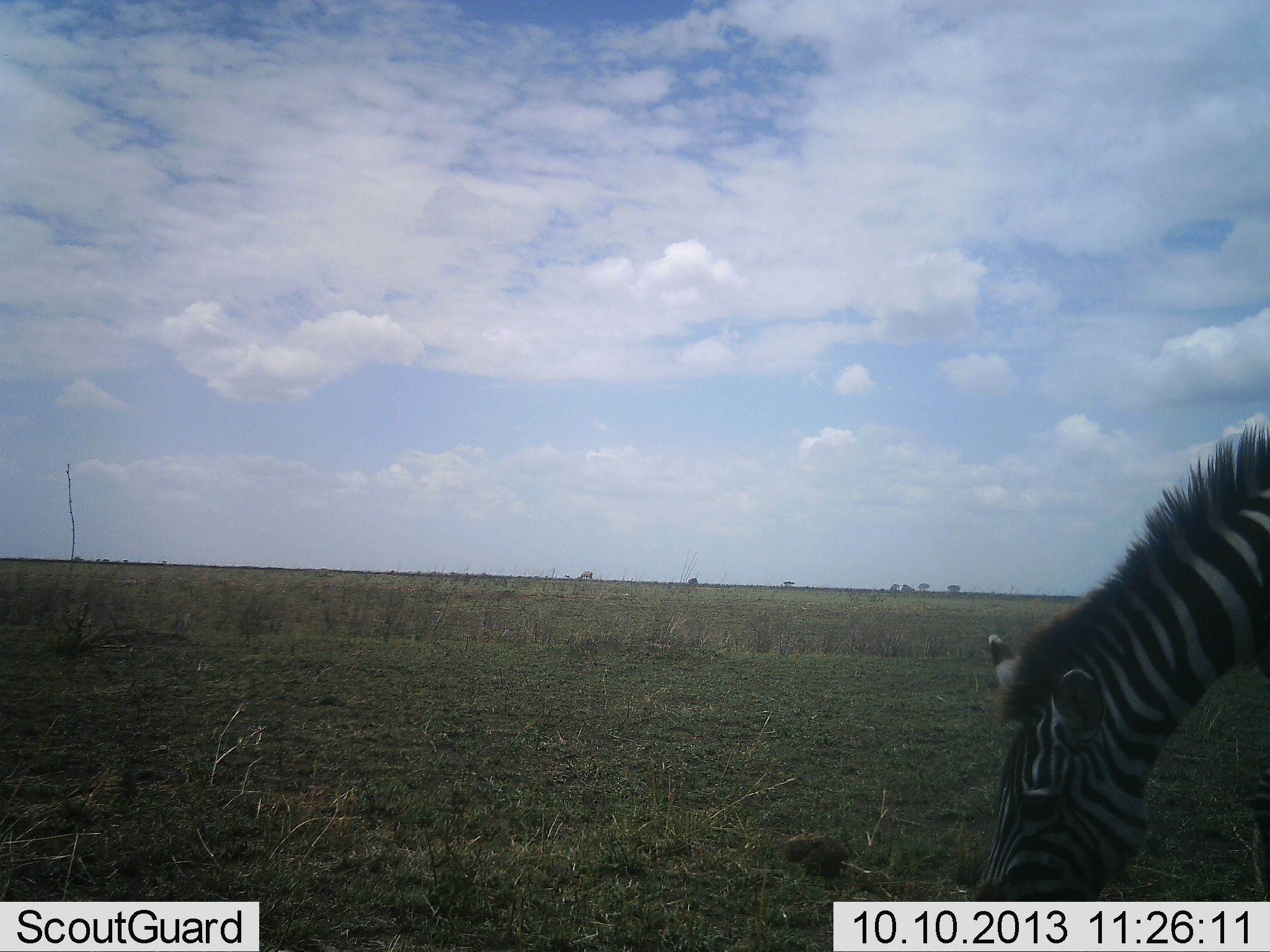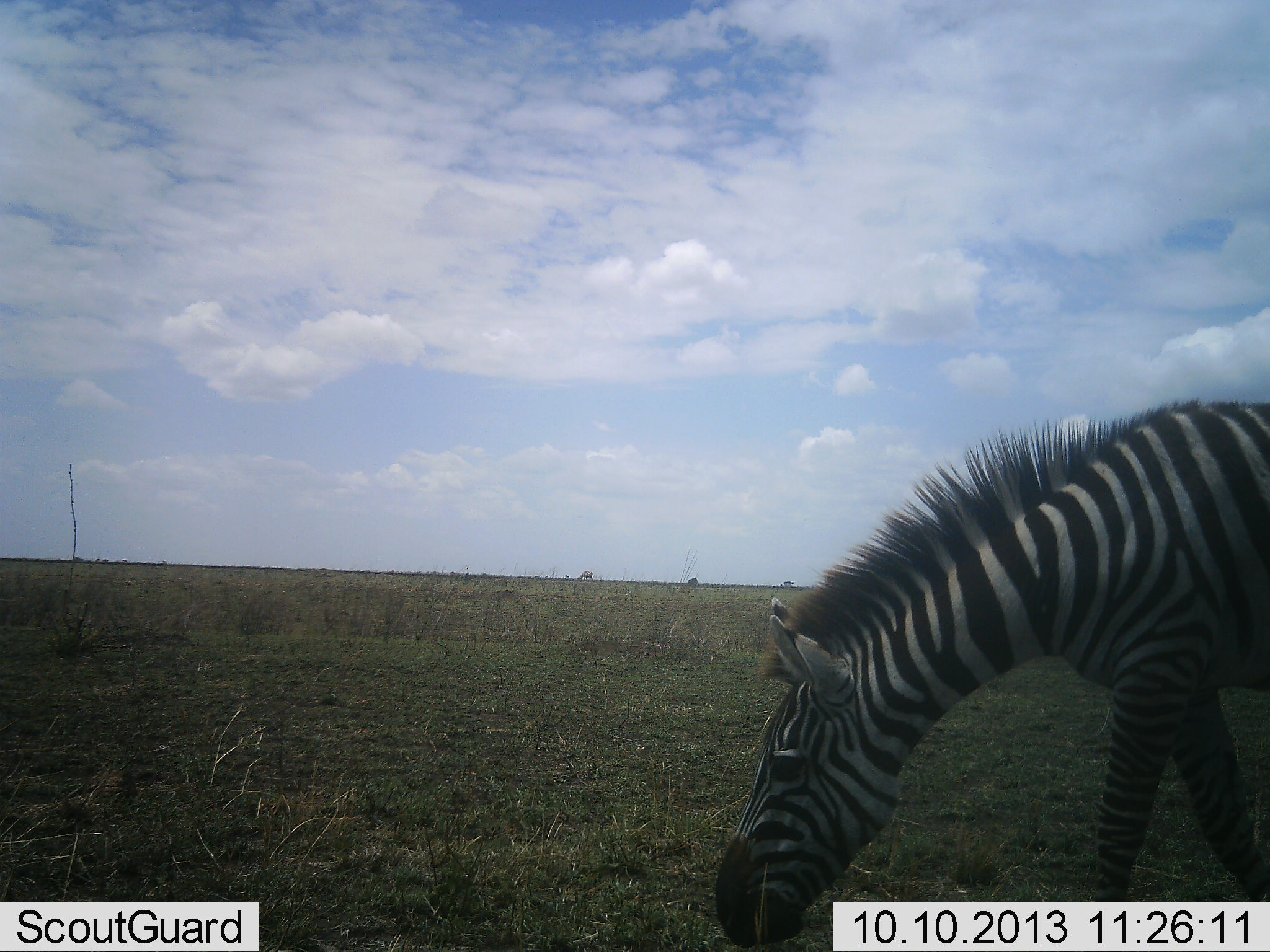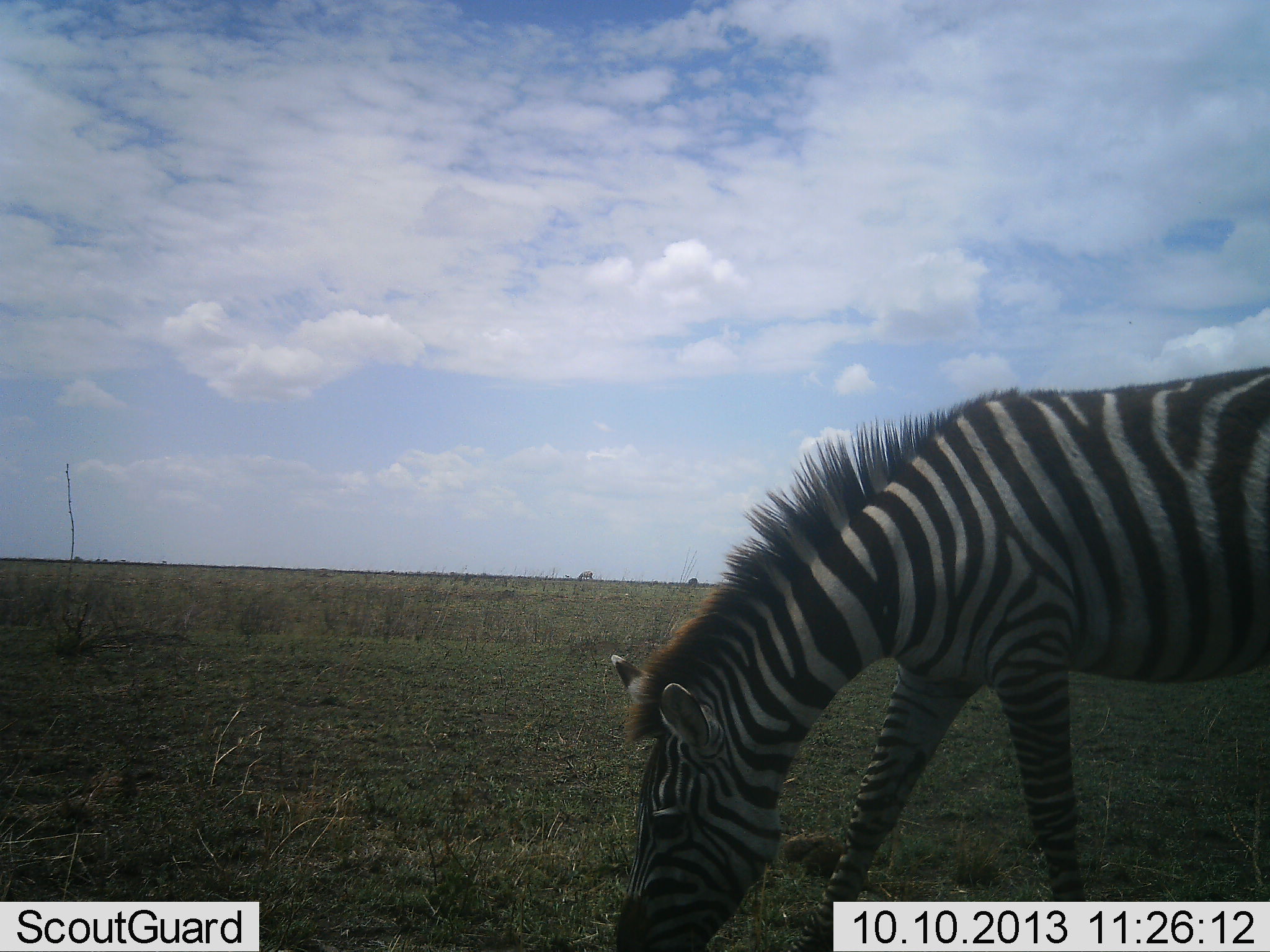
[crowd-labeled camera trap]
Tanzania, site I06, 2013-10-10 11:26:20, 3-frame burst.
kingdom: Animalia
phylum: Chordata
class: Mammalia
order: Perissodactyla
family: Equidae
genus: Equus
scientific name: Equus quagga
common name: plains zebra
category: zebra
Zebra (plains zebra) (Equus quagga), count 1. Behavior (volunteer vote fractions): standing 6%, resting 0%, moving 61%, interacting 0%. Young present (vote fraction): 0%. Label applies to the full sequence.